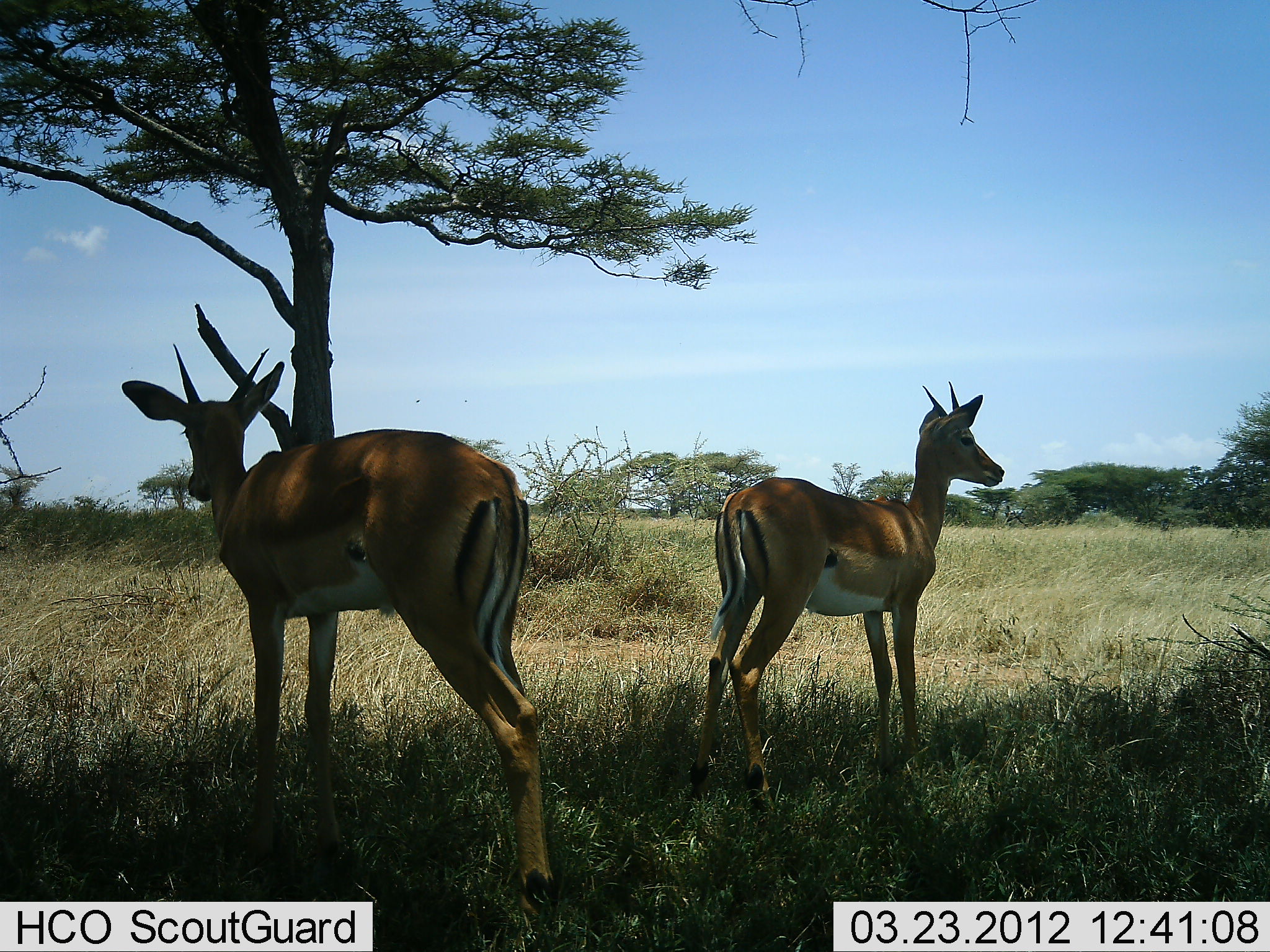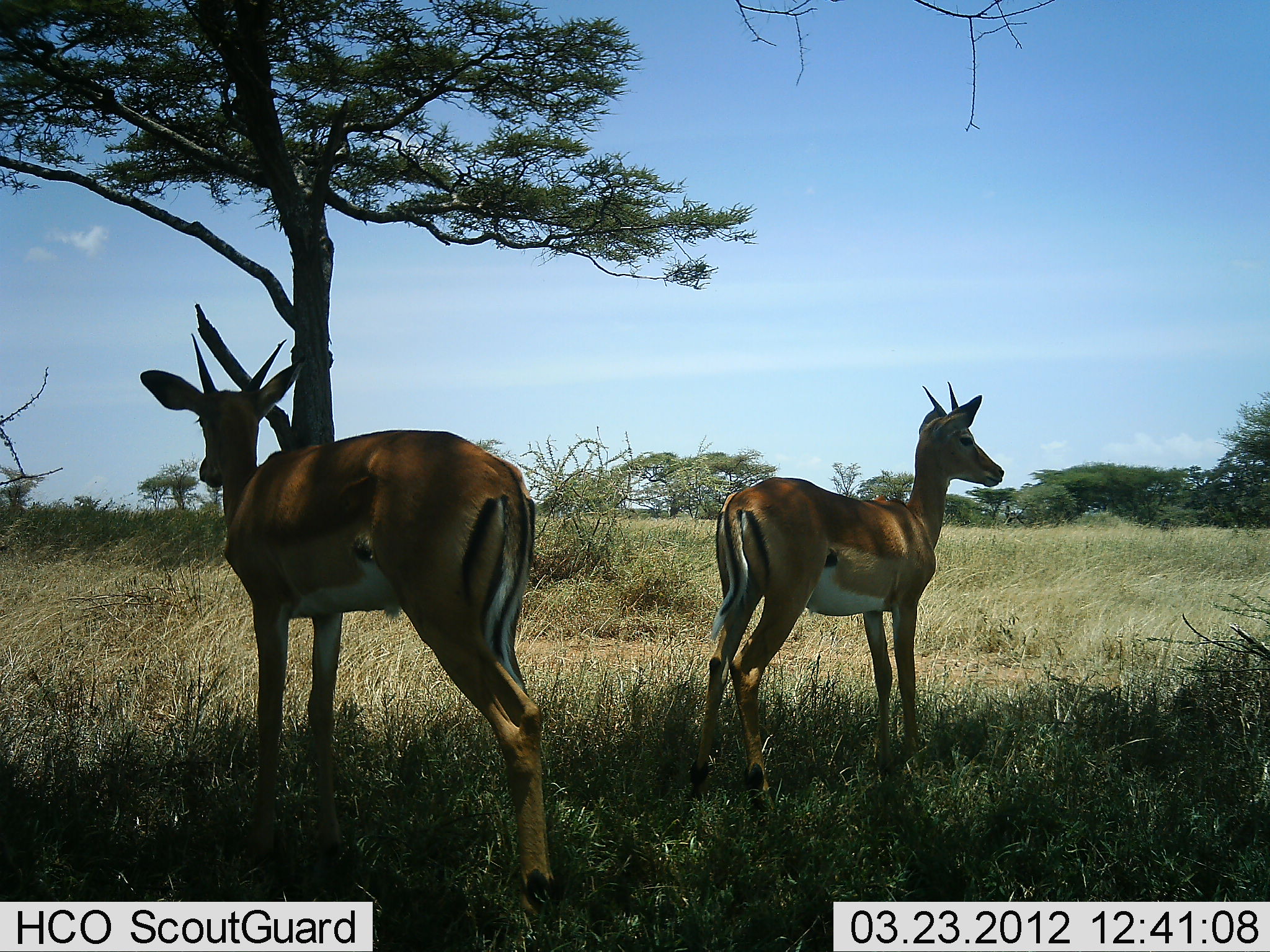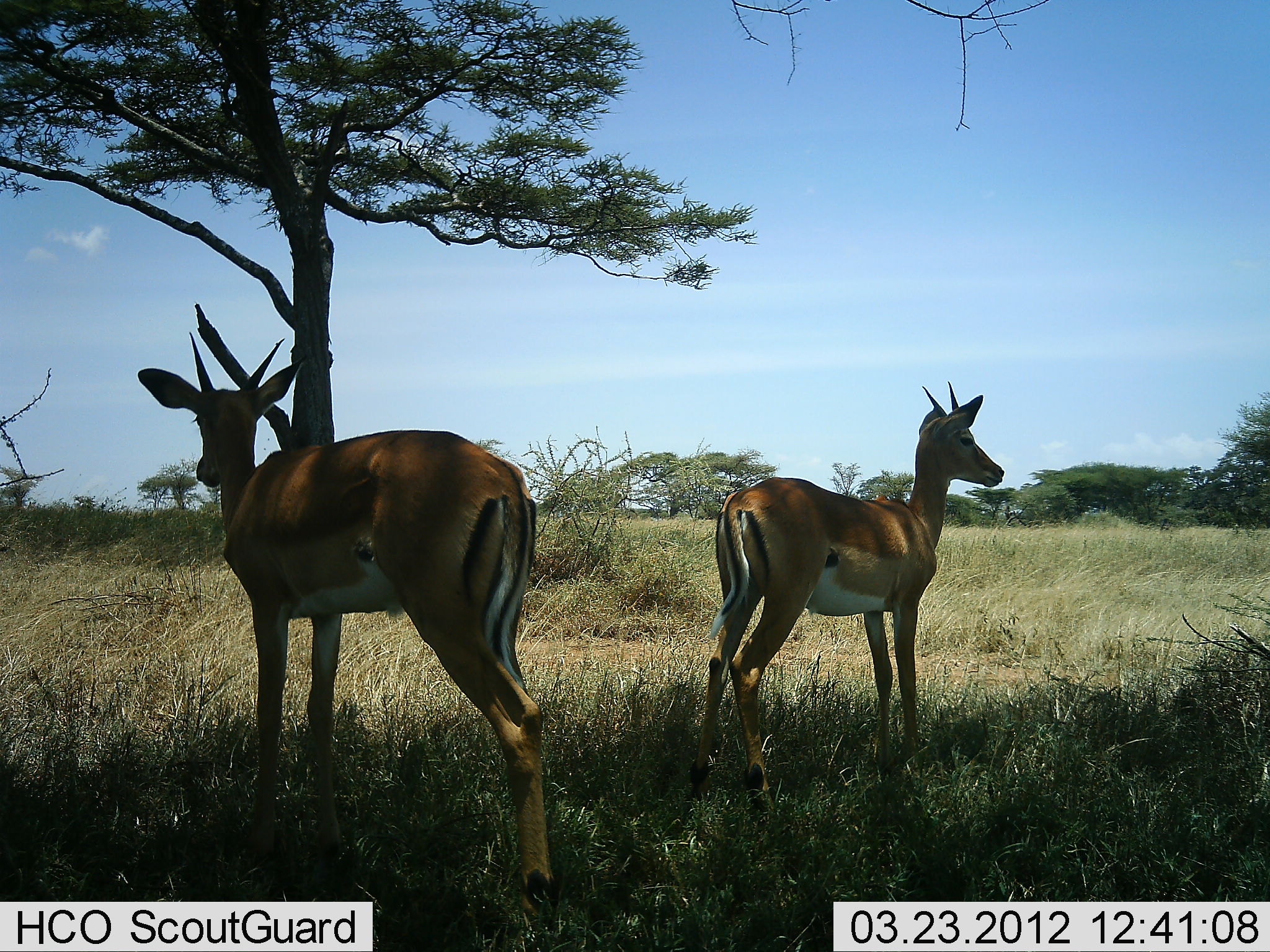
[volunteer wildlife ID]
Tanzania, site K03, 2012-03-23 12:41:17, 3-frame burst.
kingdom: Animalia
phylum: Chordata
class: Mammalia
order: Artiodactyla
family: Bovidae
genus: Aepyceros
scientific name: Aepyceros melampus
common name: impala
Impala (Aepyceros melampus), count 2. Behavior (volunteer vote fractions): standing 100%, resting 0%, moving 0%, interacting 0%. Young present (vote fraction): 13%. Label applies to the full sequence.